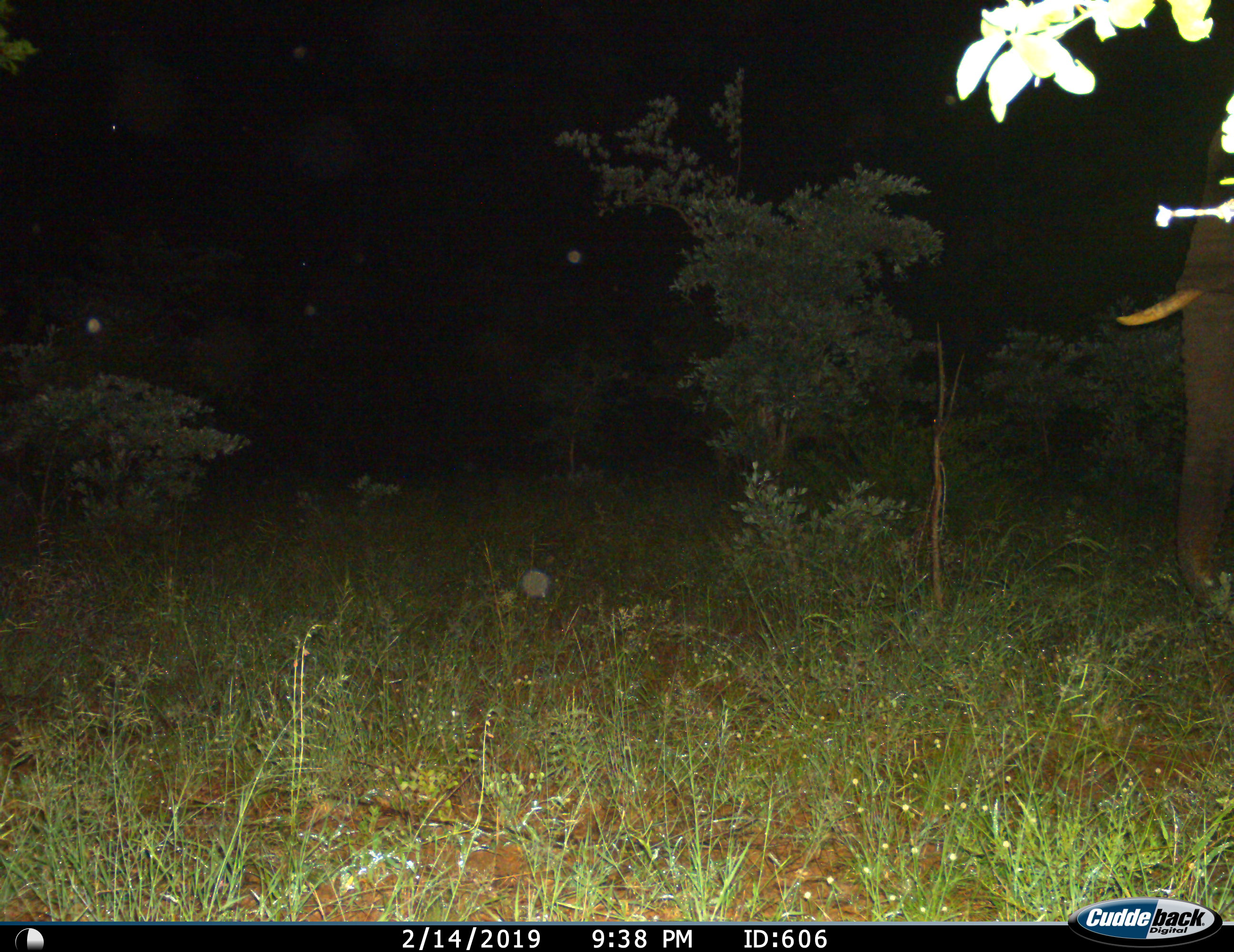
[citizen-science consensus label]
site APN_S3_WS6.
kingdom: Animalia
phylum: Chordata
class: Mammalia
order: Proboscidea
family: Elephantidae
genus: Loxodonta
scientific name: Loxodonta africana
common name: african bush elephant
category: elephant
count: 1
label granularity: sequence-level